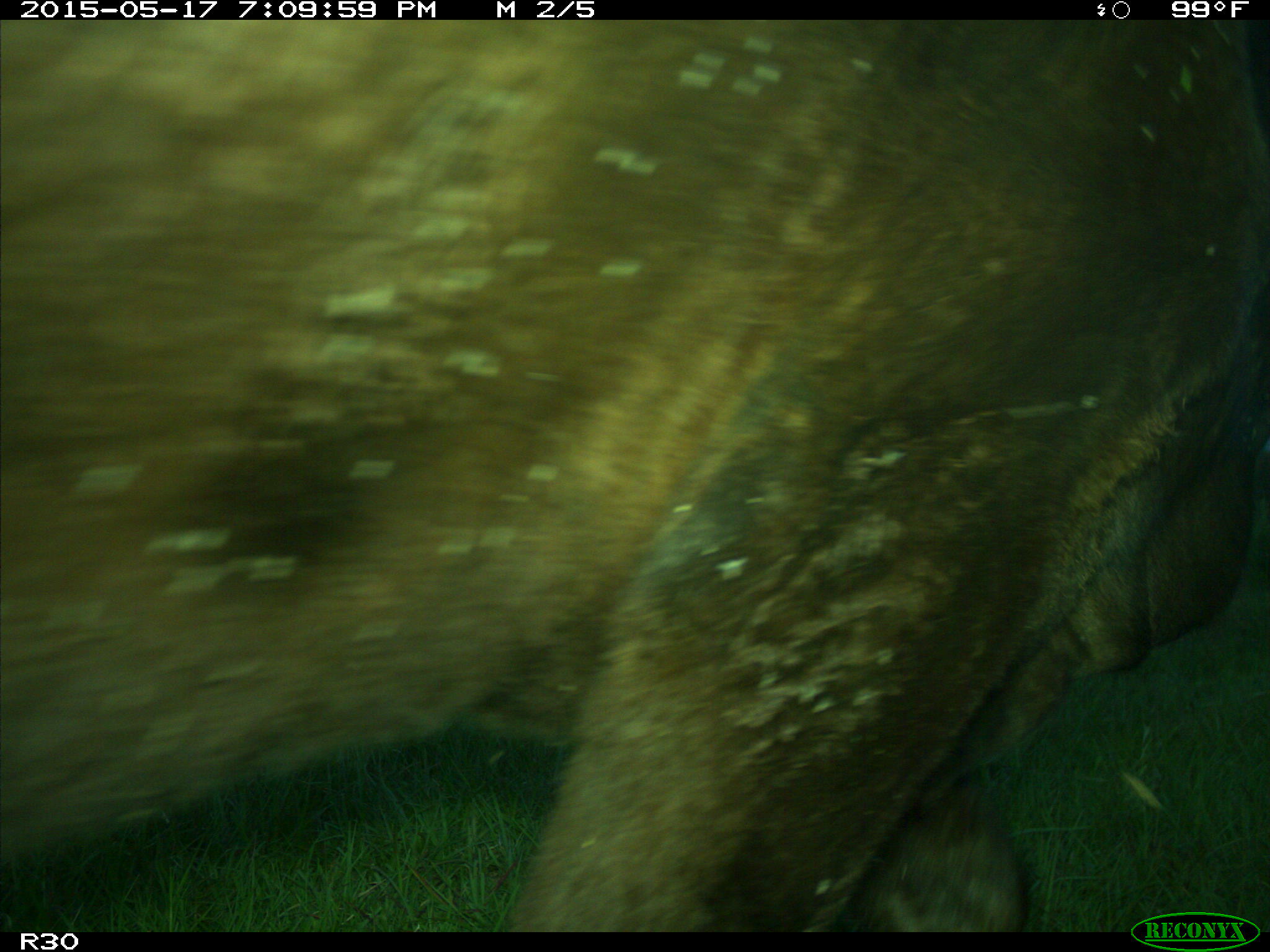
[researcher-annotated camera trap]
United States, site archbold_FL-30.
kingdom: Animalia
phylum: Chordata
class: Mammalia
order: Artiodactyla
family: Bovidae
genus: Bos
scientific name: Bos taurus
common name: domestic cow